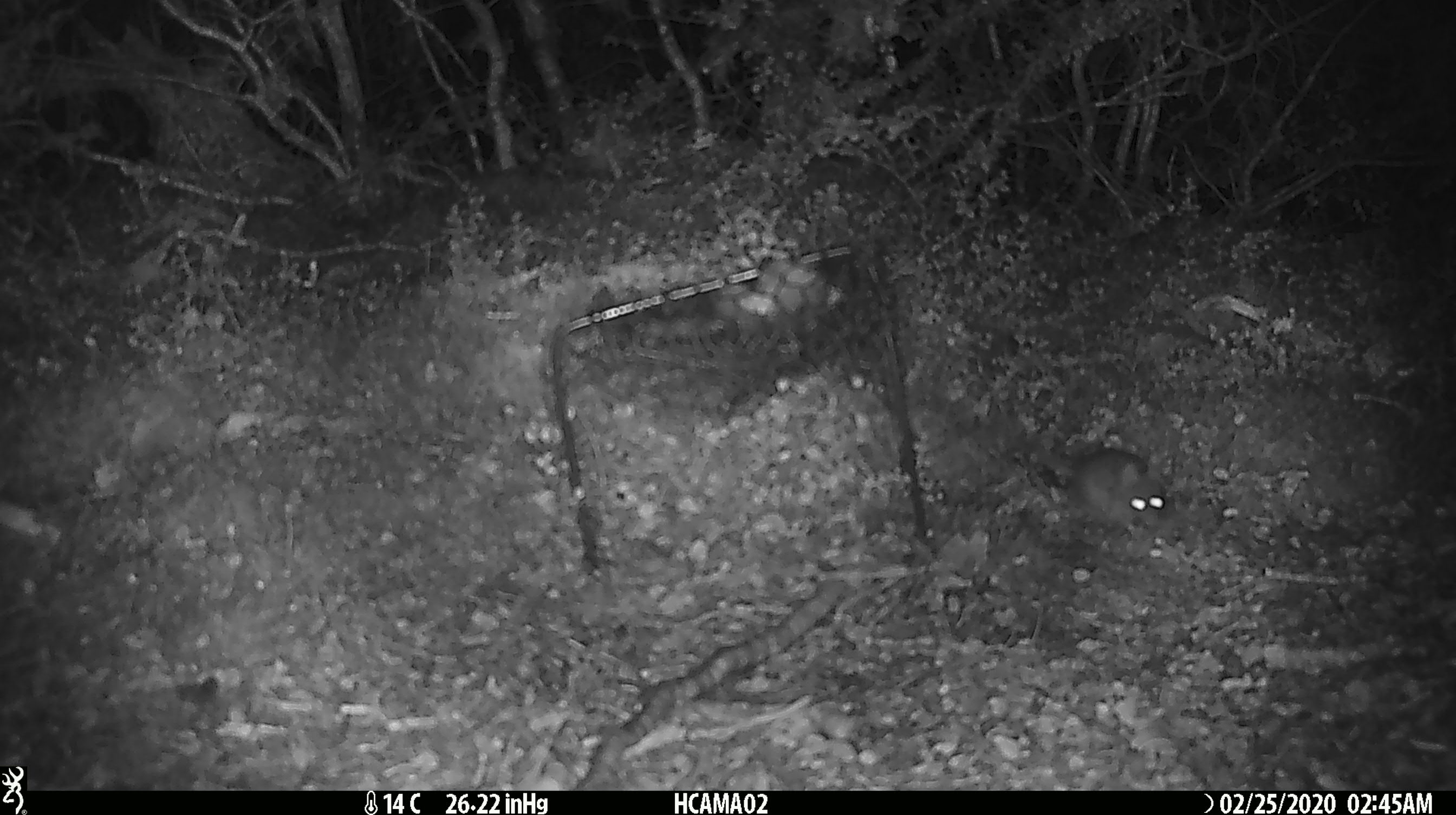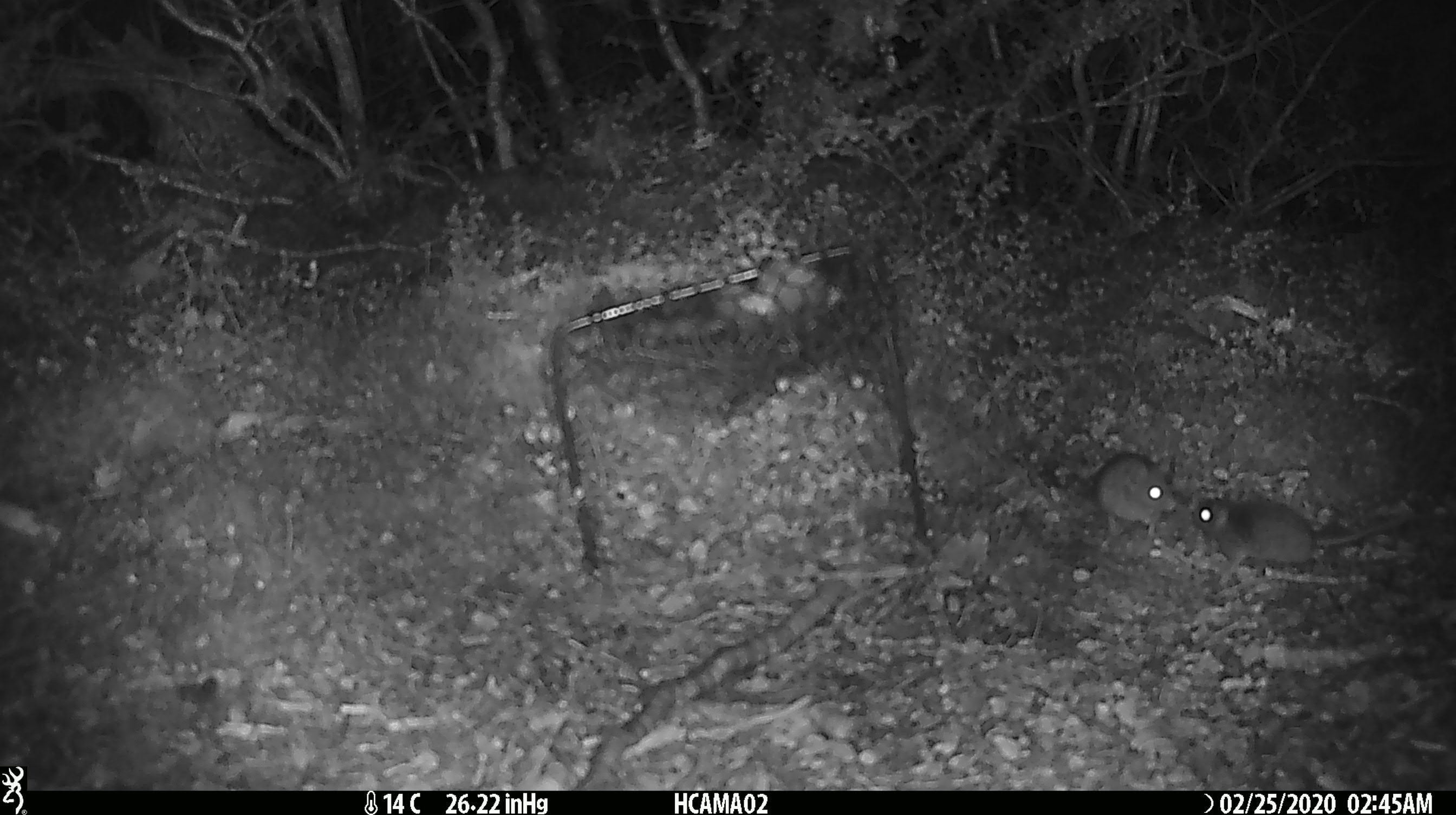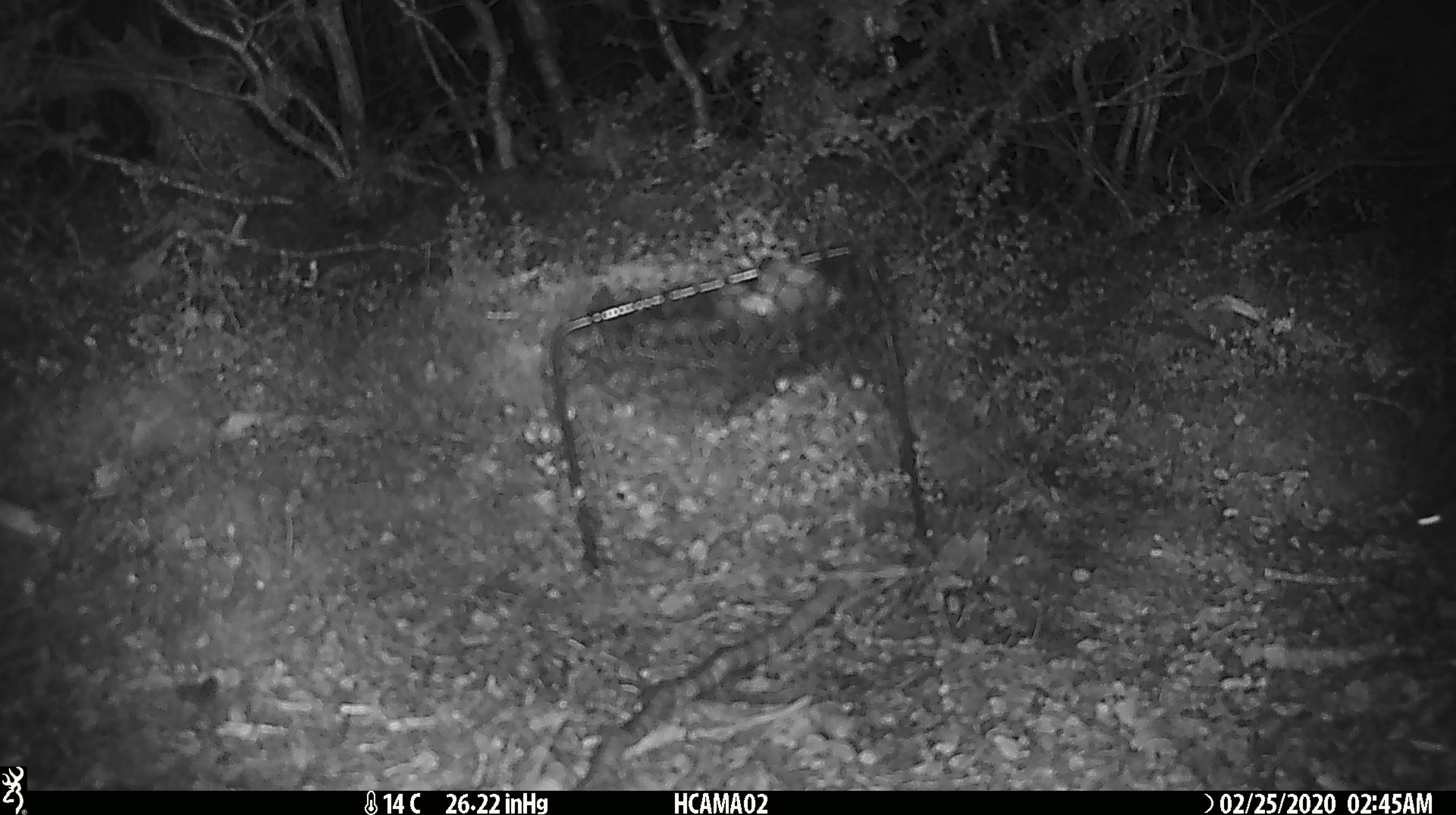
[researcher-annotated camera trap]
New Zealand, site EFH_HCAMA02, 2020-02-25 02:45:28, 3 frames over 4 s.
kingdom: Animalia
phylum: Chordata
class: Mammalia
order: Rodentia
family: Muridae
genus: Mus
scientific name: Mus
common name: mouse